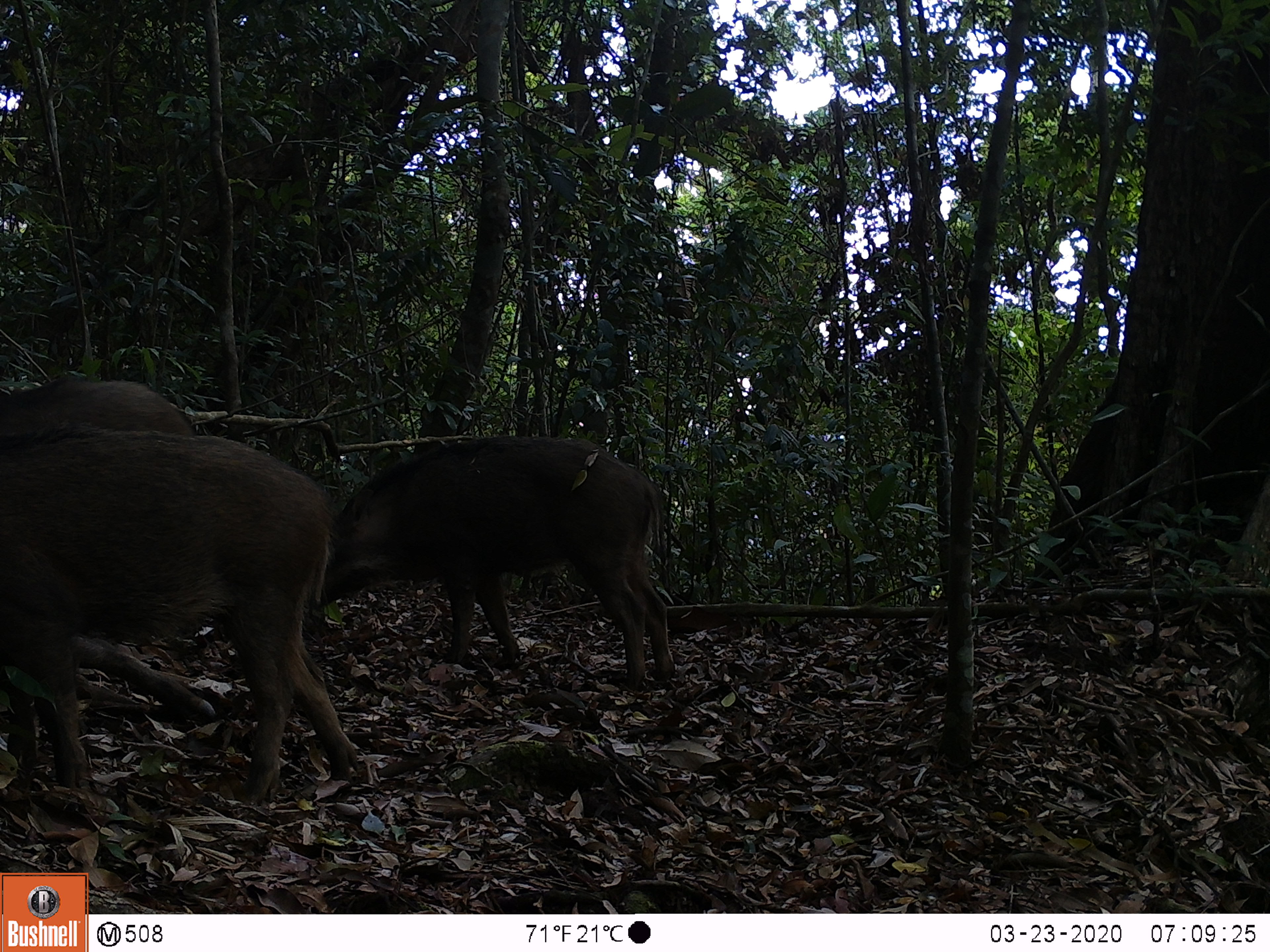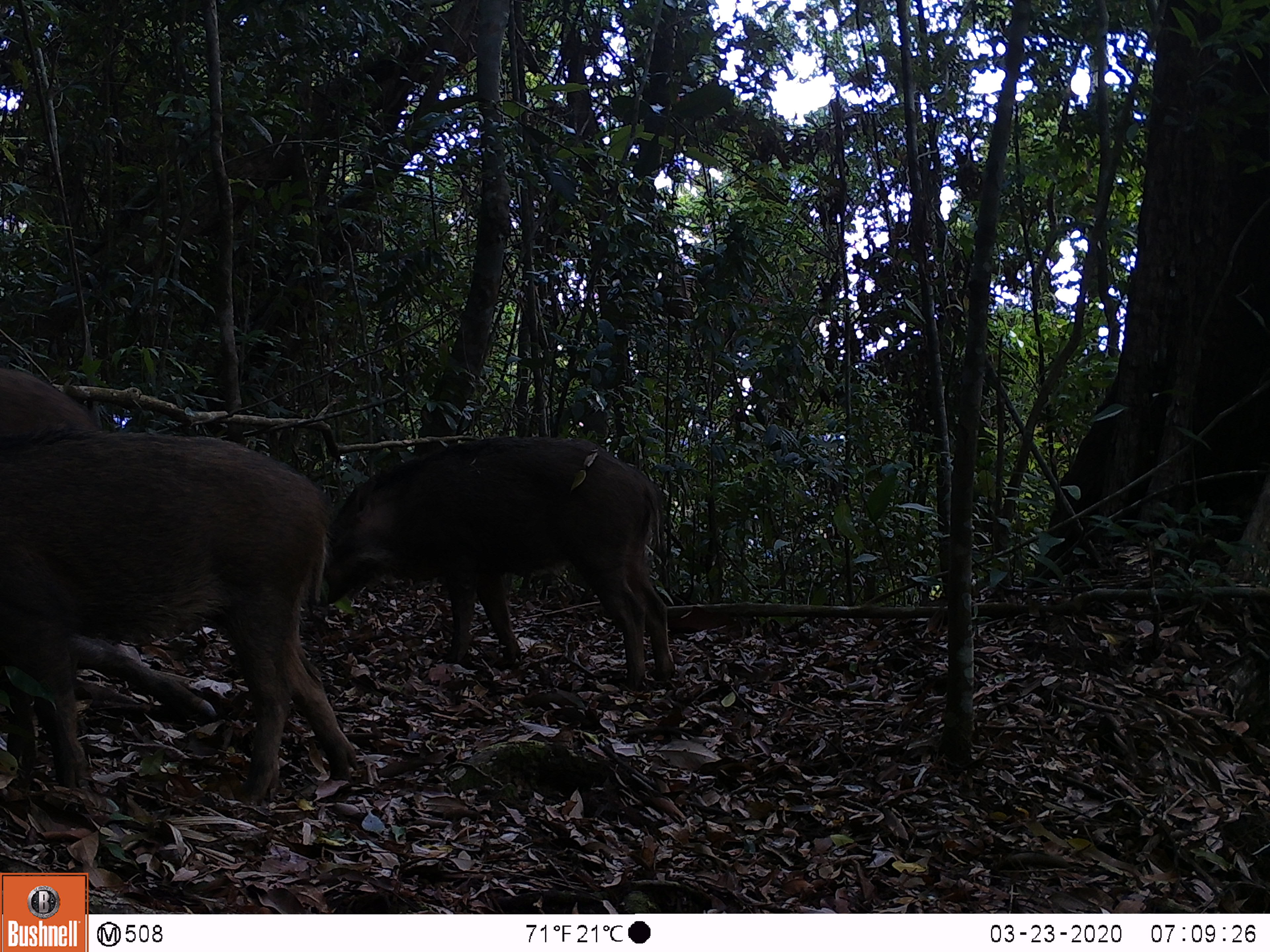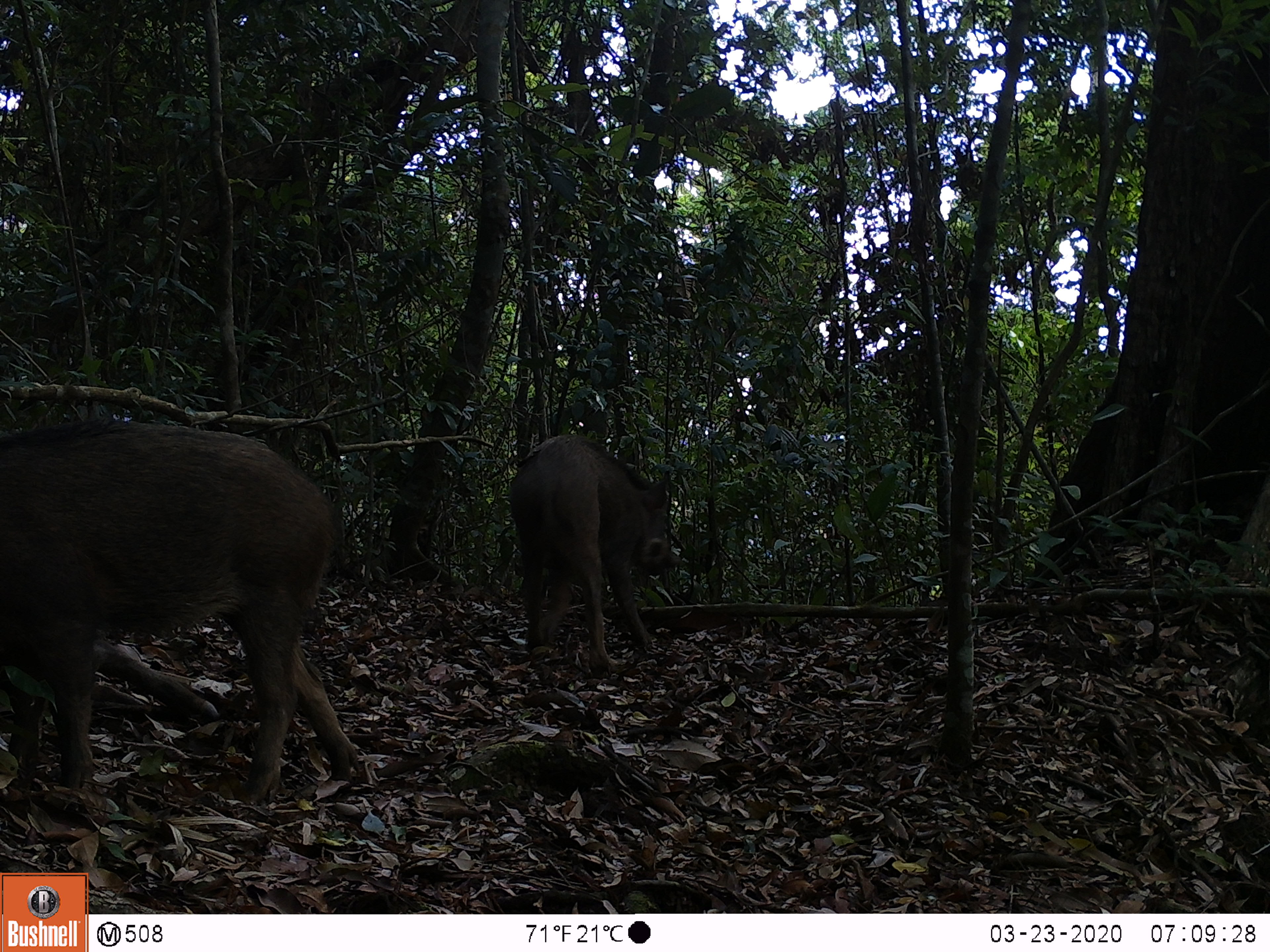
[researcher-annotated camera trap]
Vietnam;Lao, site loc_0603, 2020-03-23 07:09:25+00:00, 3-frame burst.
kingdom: Animalia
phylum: Chordata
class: Mammalia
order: Artiodactyla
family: Suidae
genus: Sus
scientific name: Sus scrofa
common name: eurasian wild pig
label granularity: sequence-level